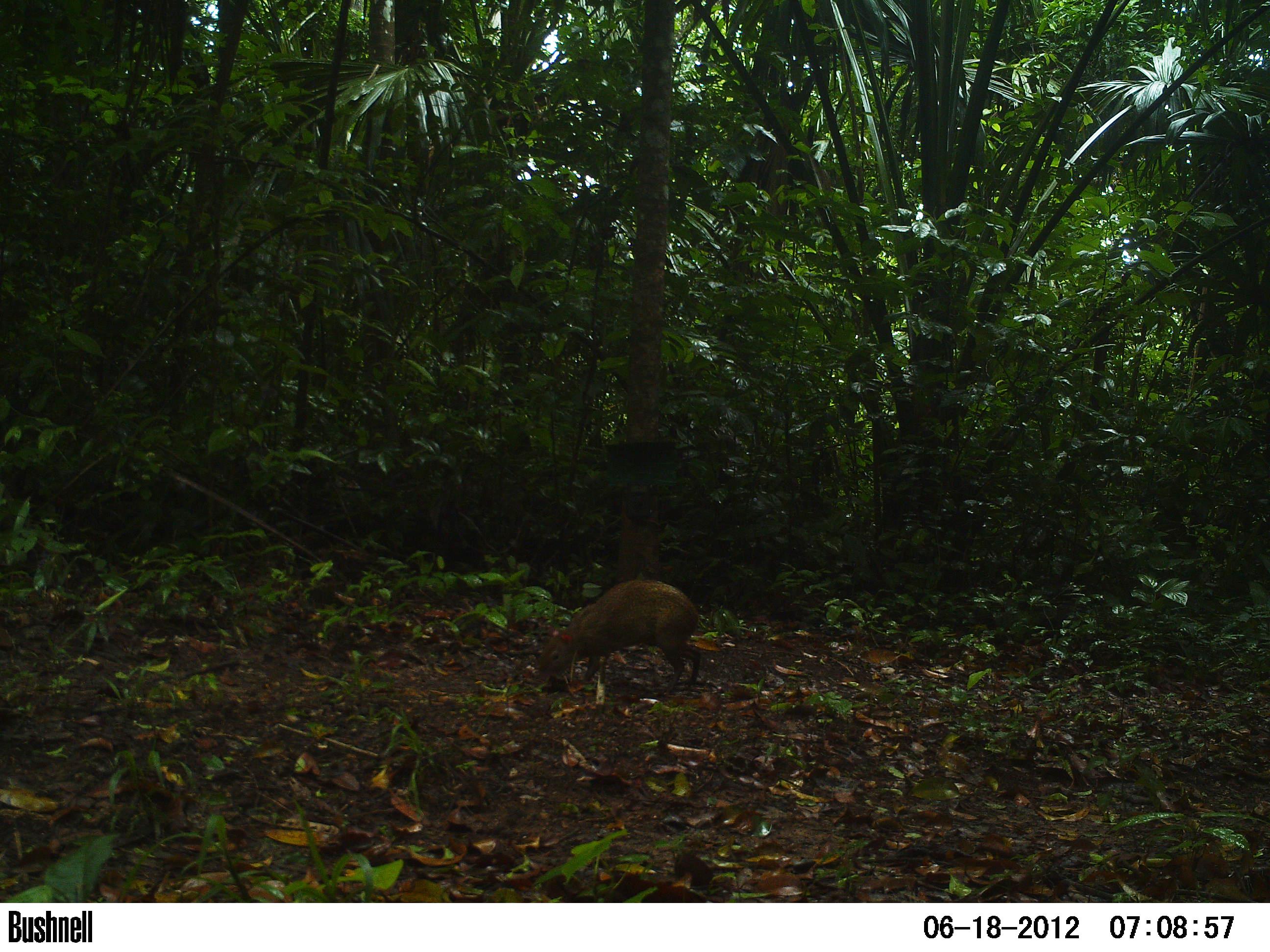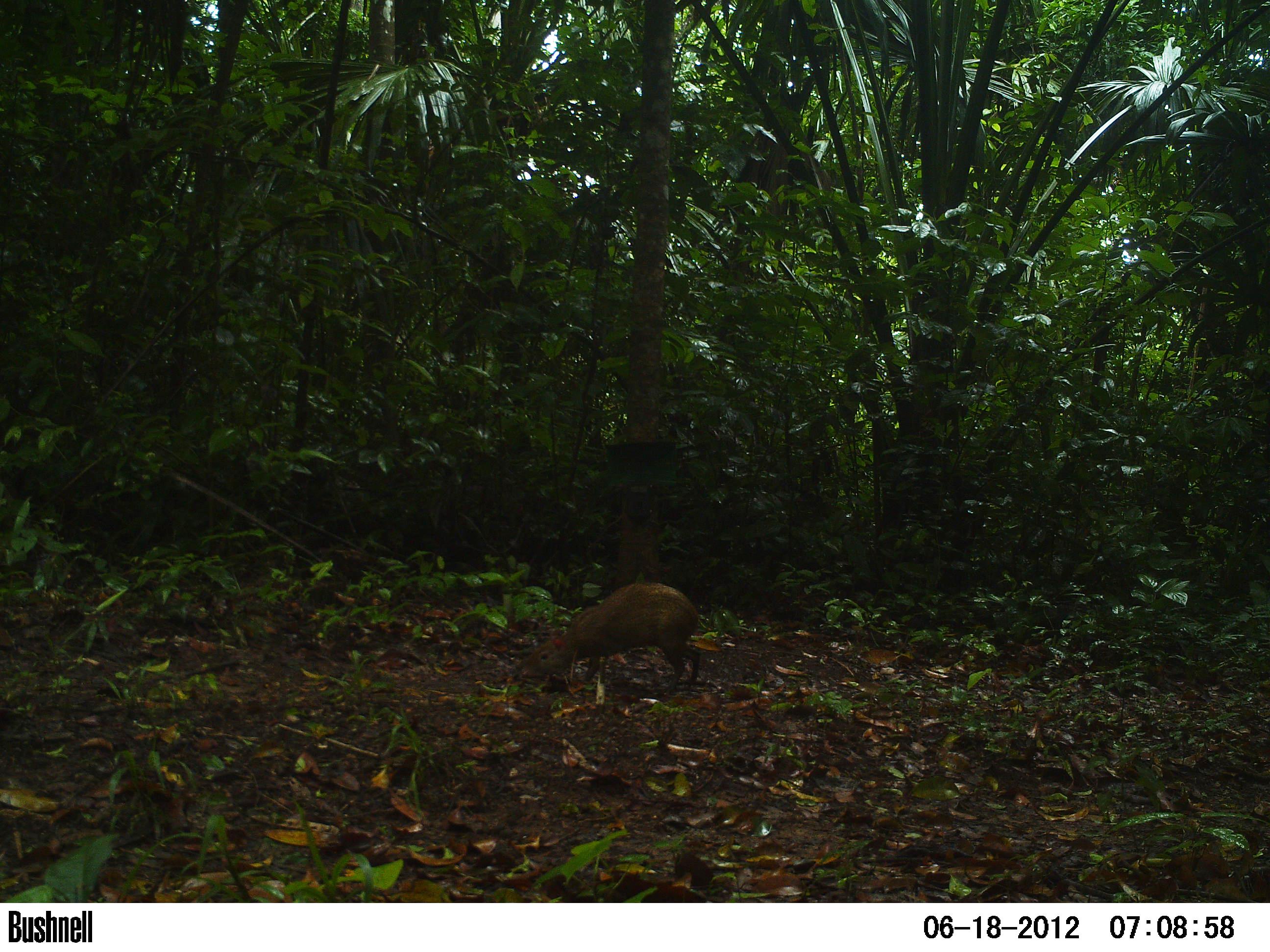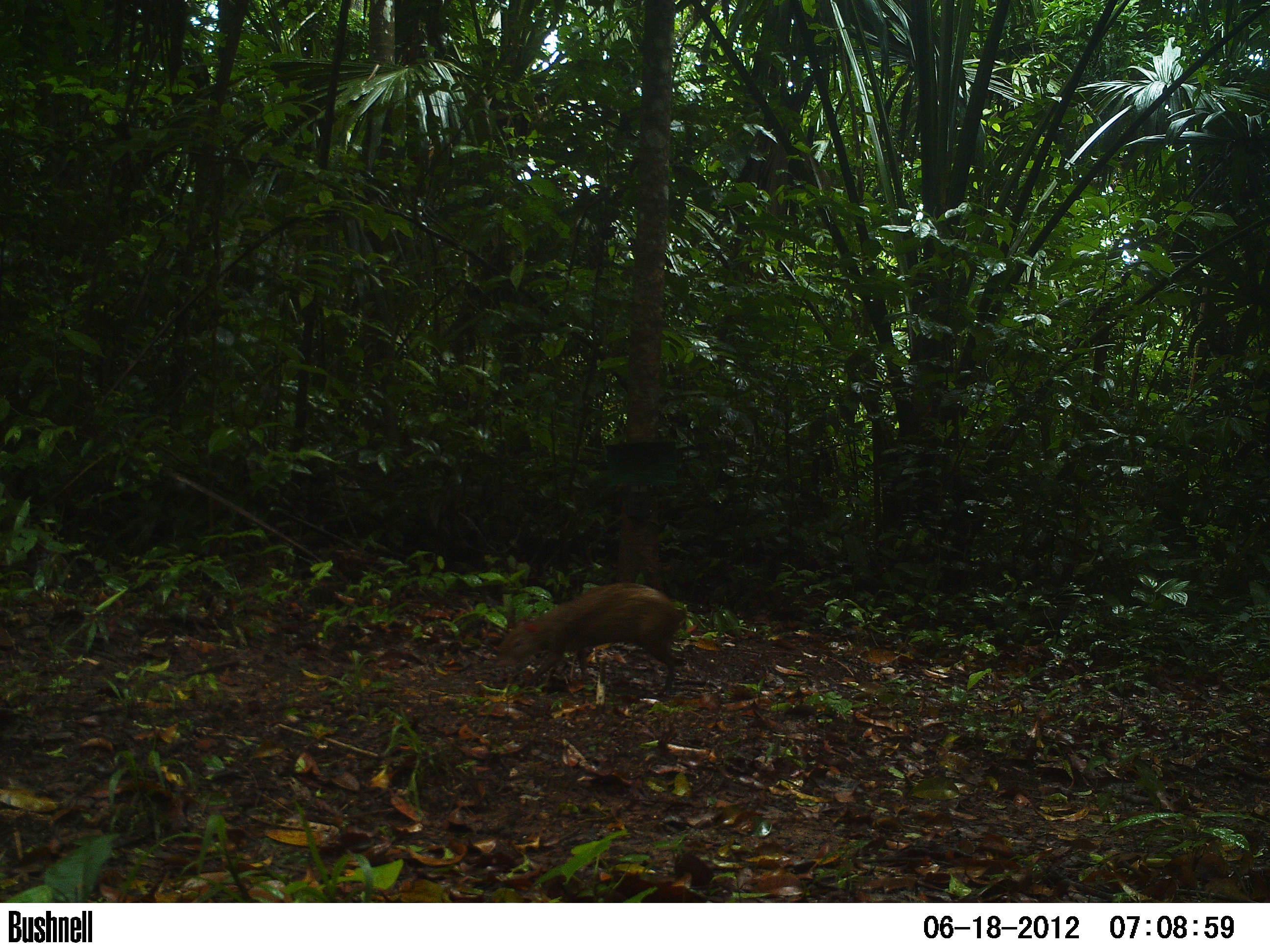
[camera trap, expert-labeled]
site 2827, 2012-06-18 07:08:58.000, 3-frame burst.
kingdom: Animalia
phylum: Chordata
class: Mammalia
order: Rodentia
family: Dasyproctidae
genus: Dasyprocta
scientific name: Dasyprocta punctata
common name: central american agouti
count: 1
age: adult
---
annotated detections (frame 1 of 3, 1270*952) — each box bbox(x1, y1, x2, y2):
dasyprocta punctata: bbox(535, 577, 702, 693)